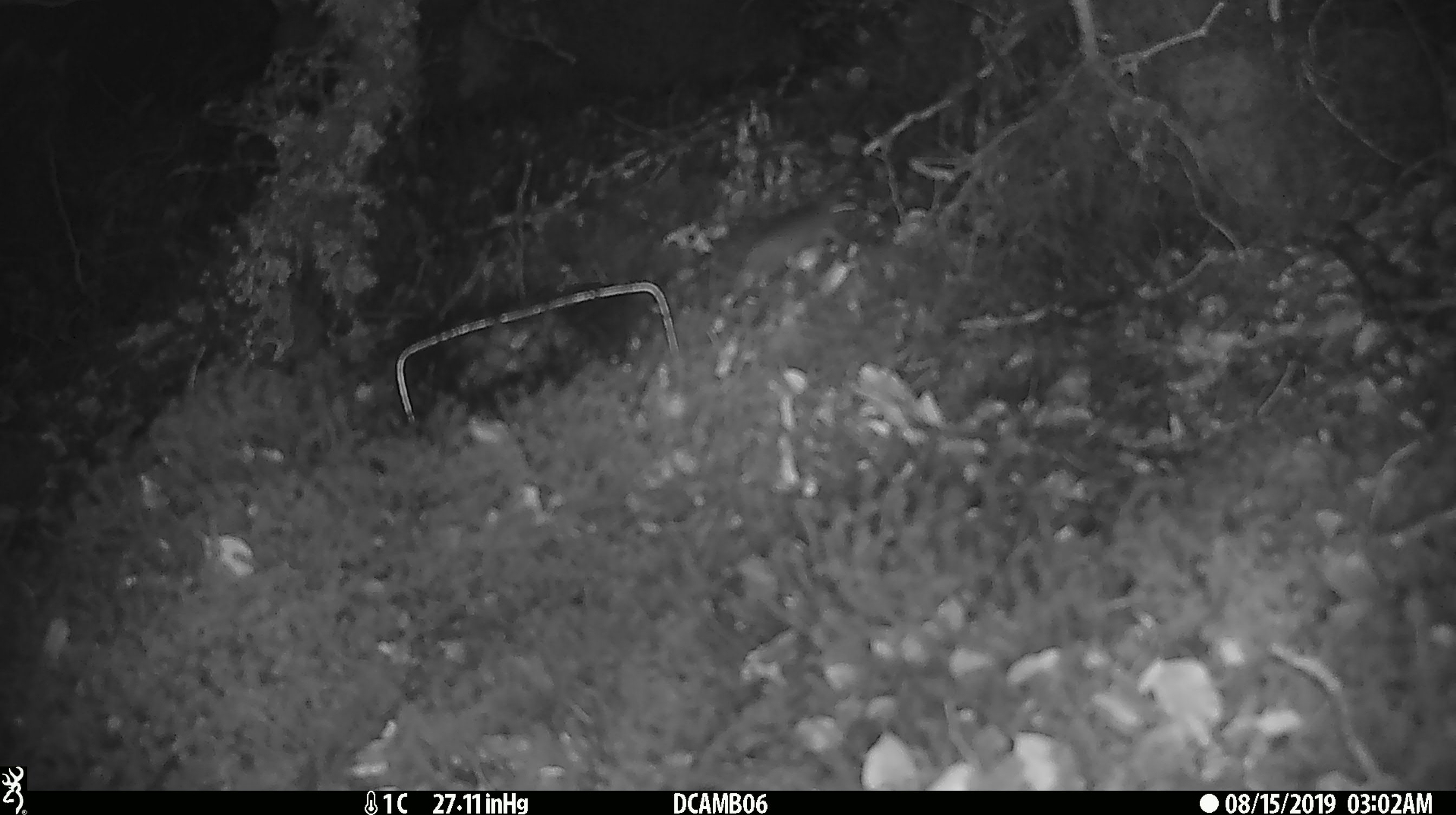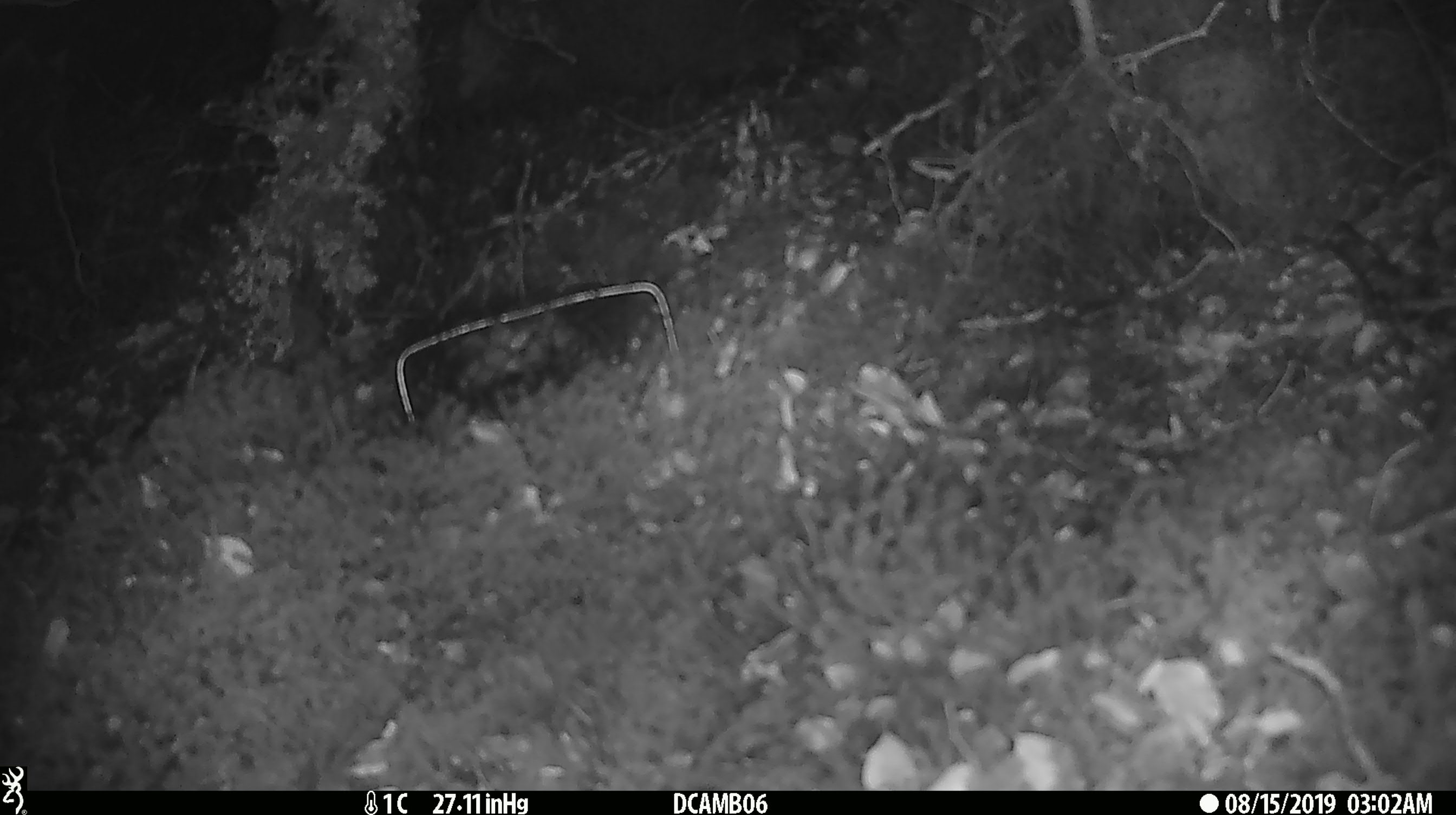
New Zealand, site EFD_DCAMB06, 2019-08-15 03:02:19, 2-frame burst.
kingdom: Animalia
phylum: Chordata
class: Mammalia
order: Rodentia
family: Muridae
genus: Mus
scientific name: Mus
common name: mouse